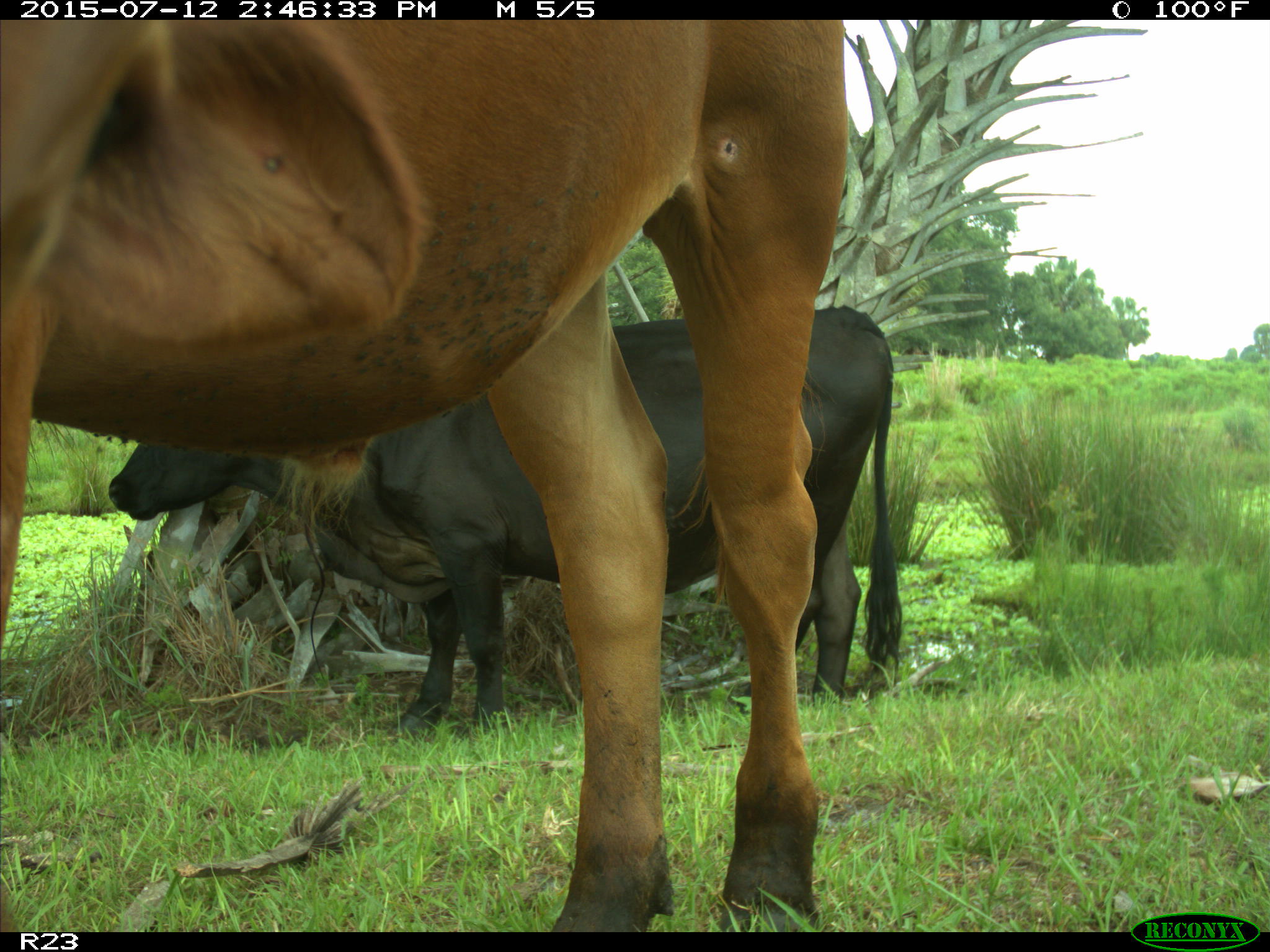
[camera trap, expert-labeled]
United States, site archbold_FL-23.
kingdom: Animalia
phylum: Chordata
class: Mammalia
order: Artiodactyla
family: Bovidae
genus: Bos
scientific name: Bos taurus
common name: domestic cow